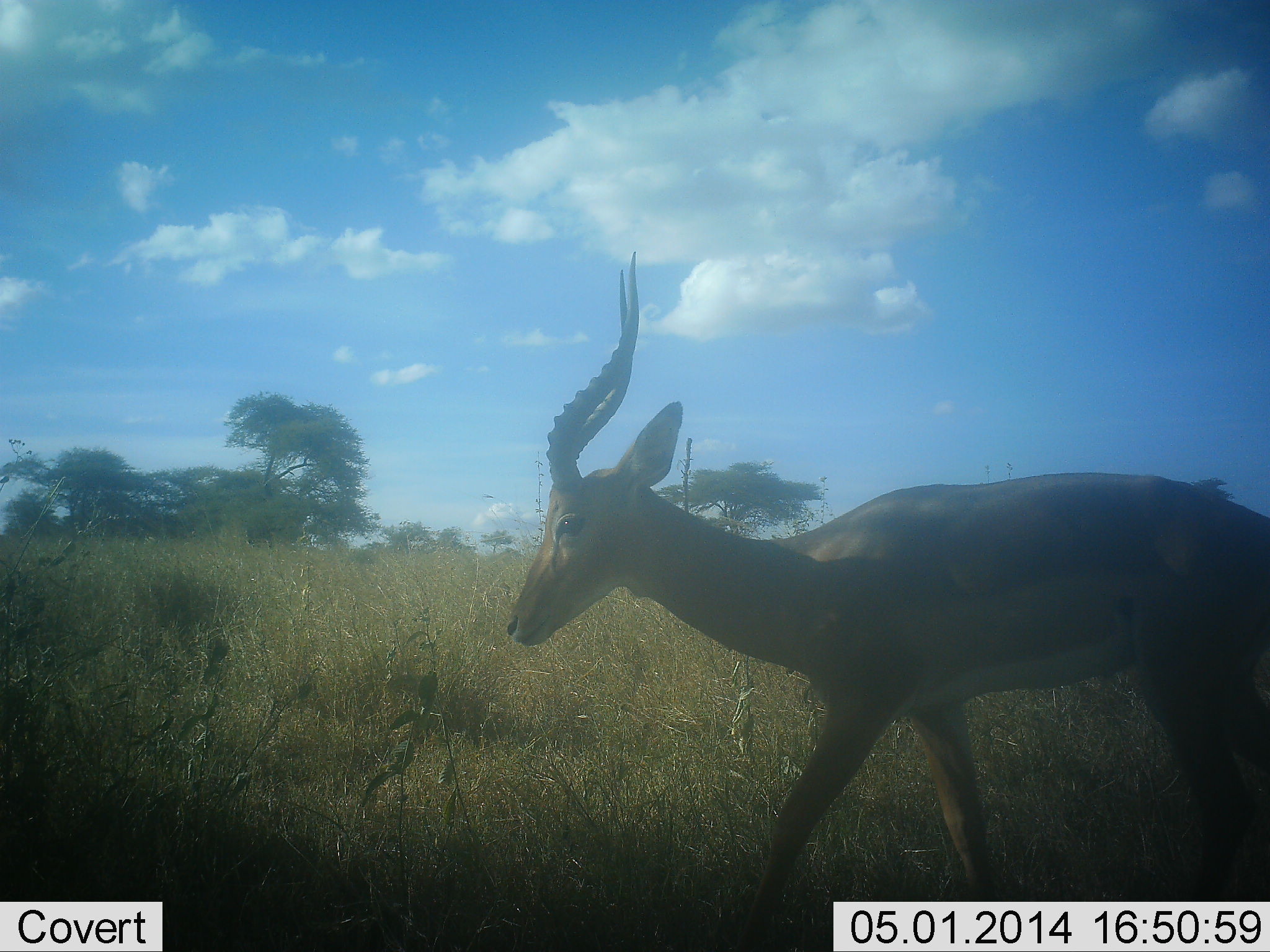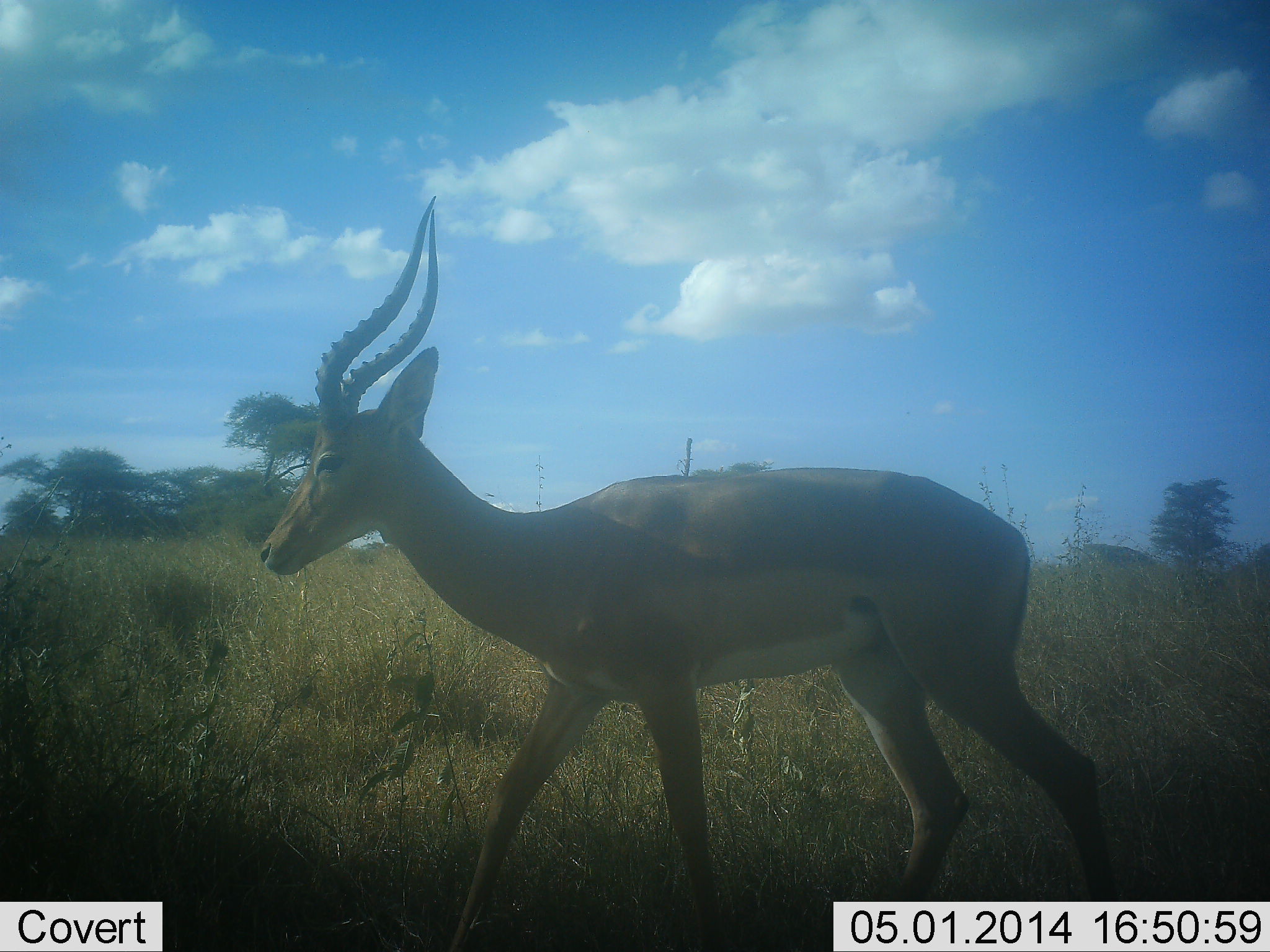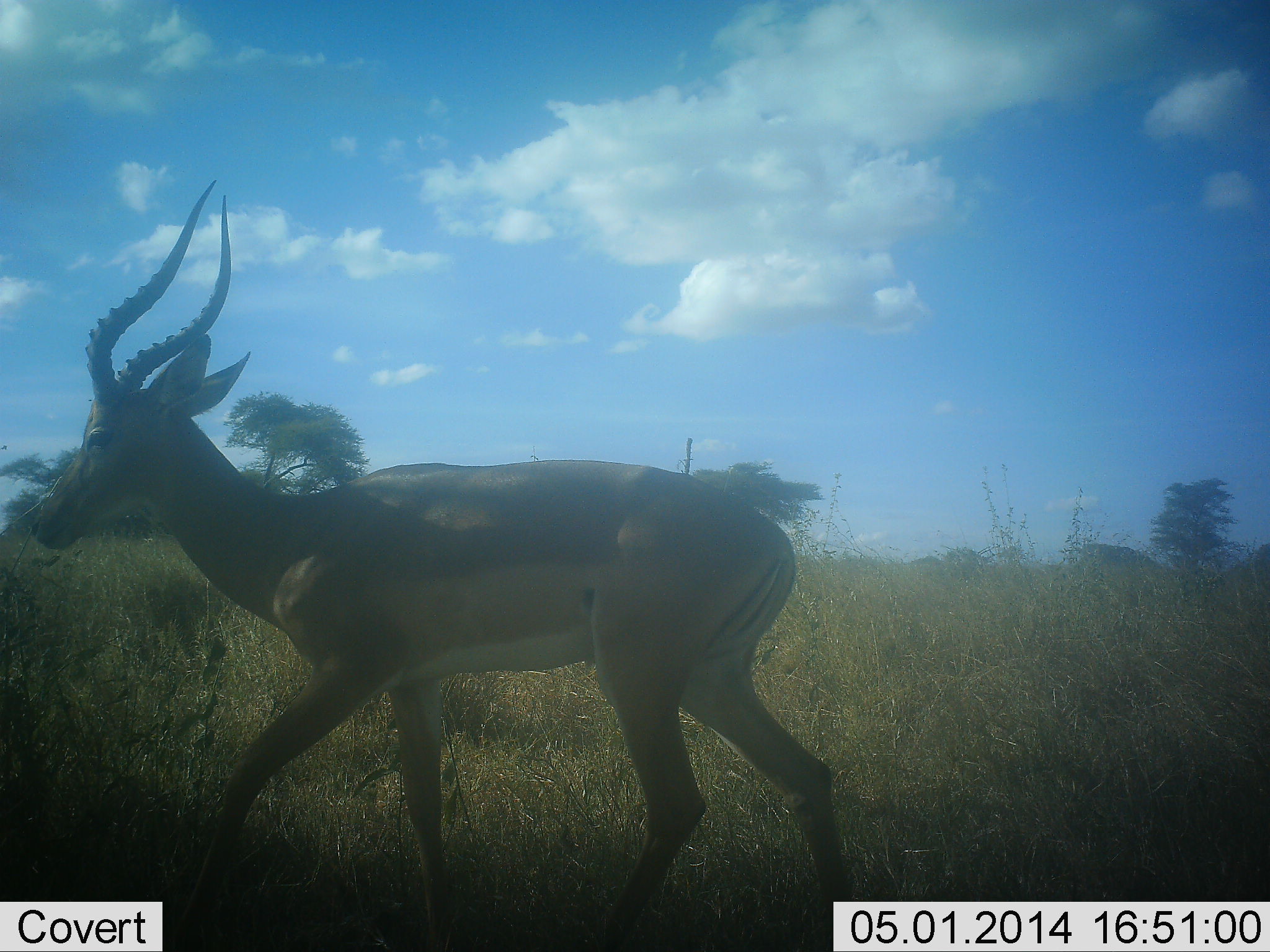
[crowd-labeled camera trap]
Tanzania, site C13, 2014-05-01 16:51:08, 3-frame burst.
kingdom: Animalia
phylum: Chordata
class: Mammalia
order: Artiodactyla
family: Bovidae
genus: Aepyceros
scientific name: Aepyceros melampus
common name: impala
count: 1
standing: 3%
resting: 0%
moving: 100%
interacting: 0%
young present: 0%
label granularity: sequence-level